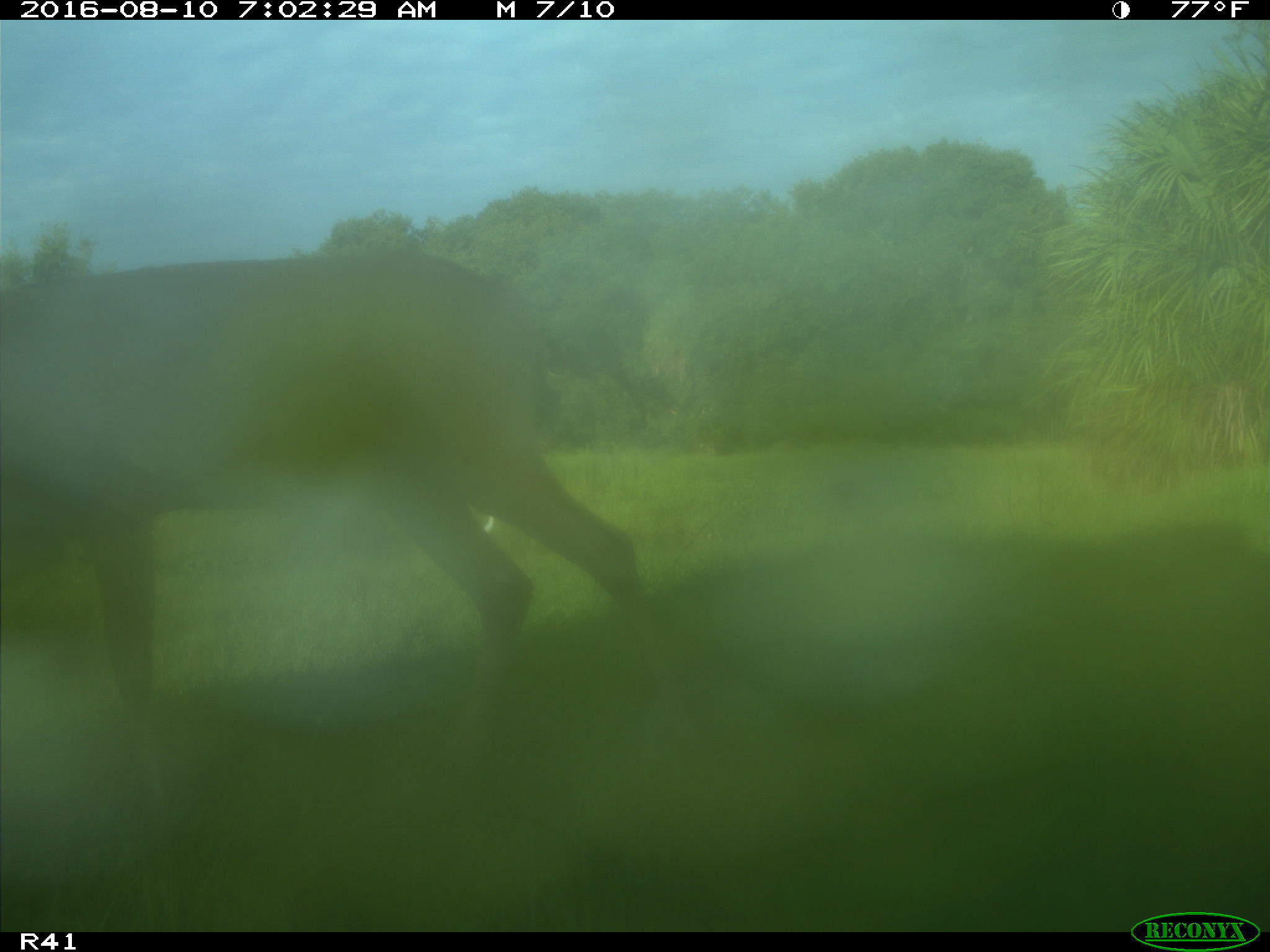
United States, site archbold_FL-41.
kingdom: Animalia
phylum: Chordata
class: Mammalia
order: Artiodactyla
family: Cervidae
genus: Odocoileus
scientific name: Odocoileus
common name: deer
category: unidentified deer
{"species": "unidentified deer (deer) (Odocoileus)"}